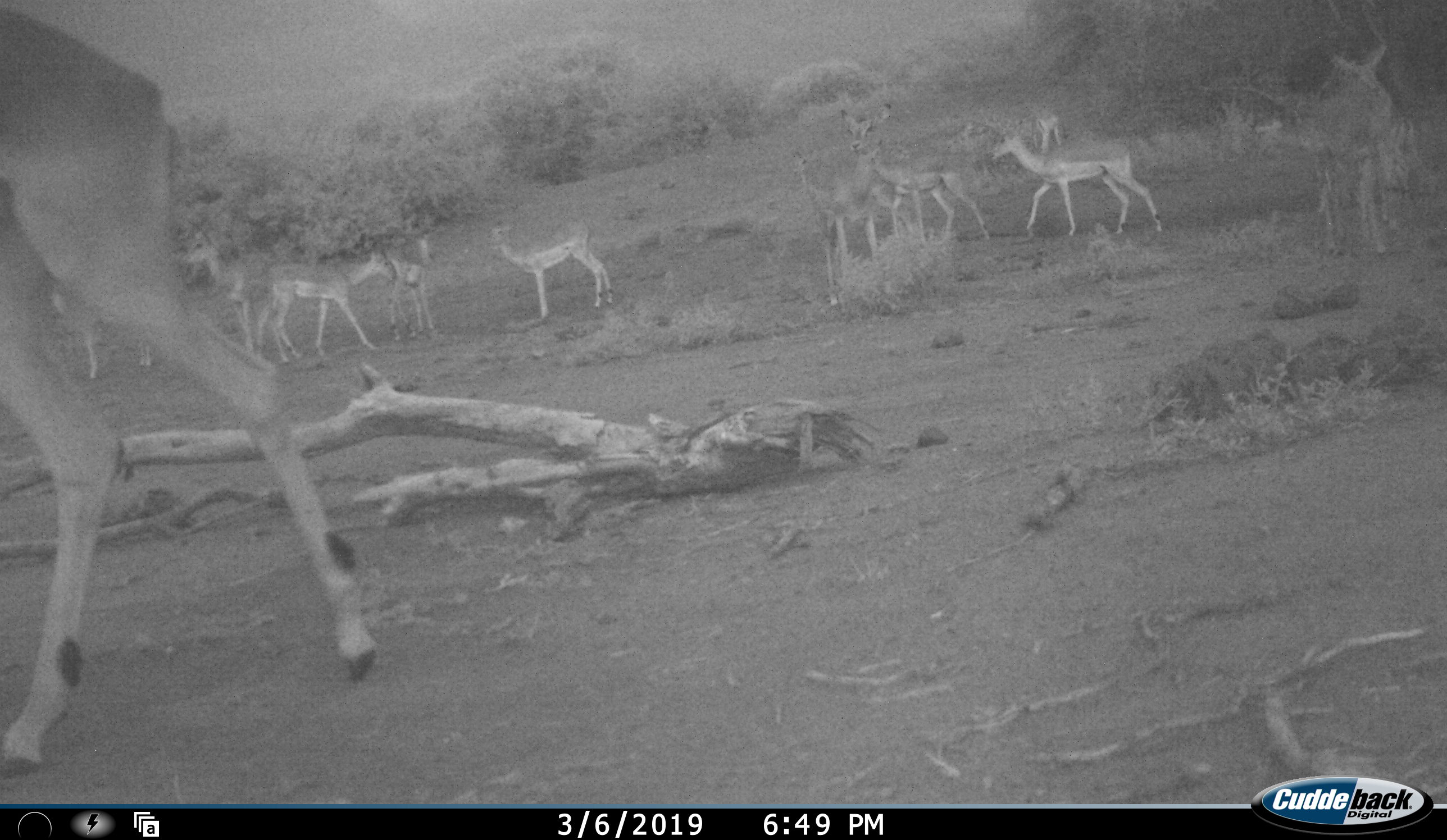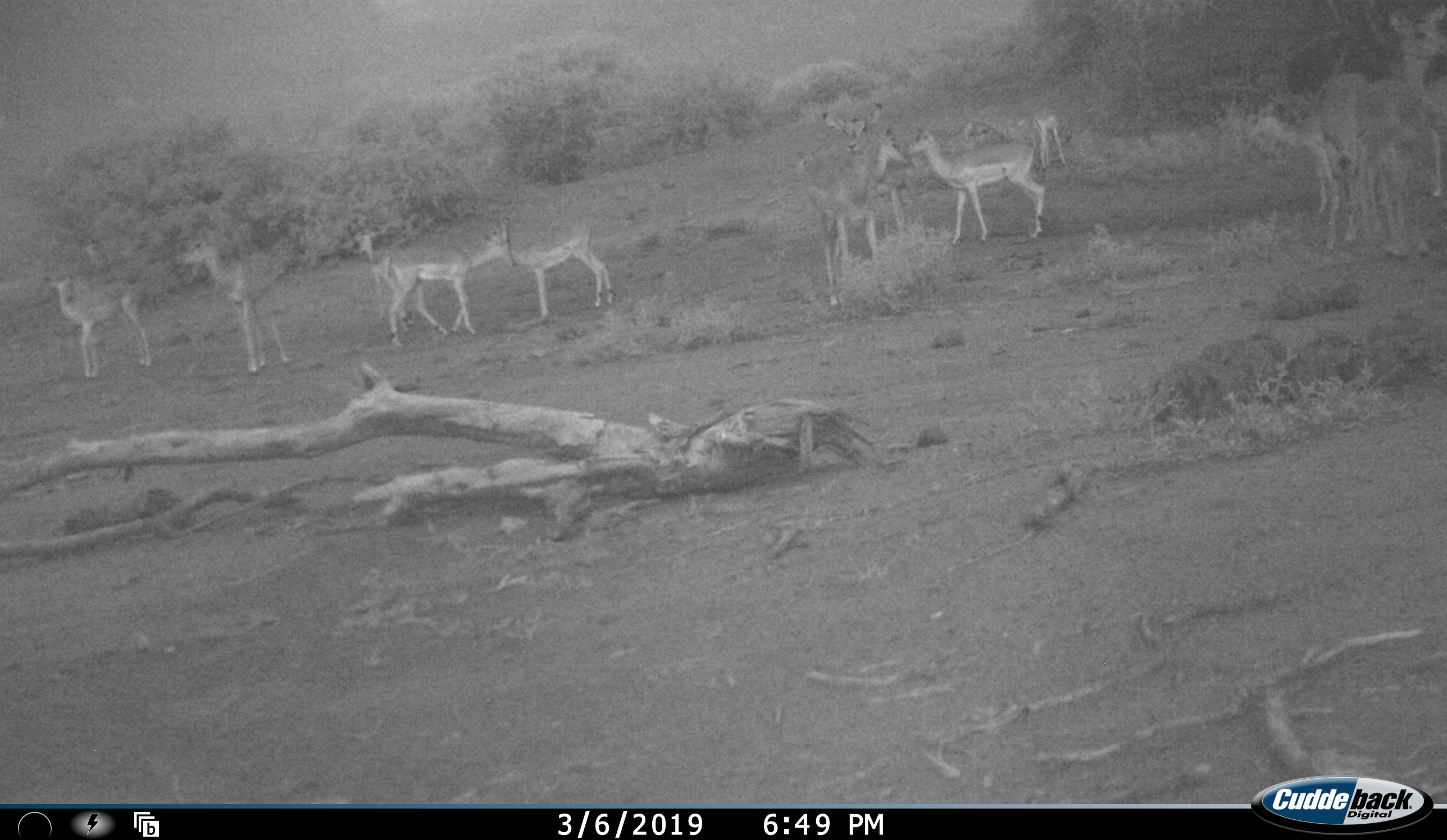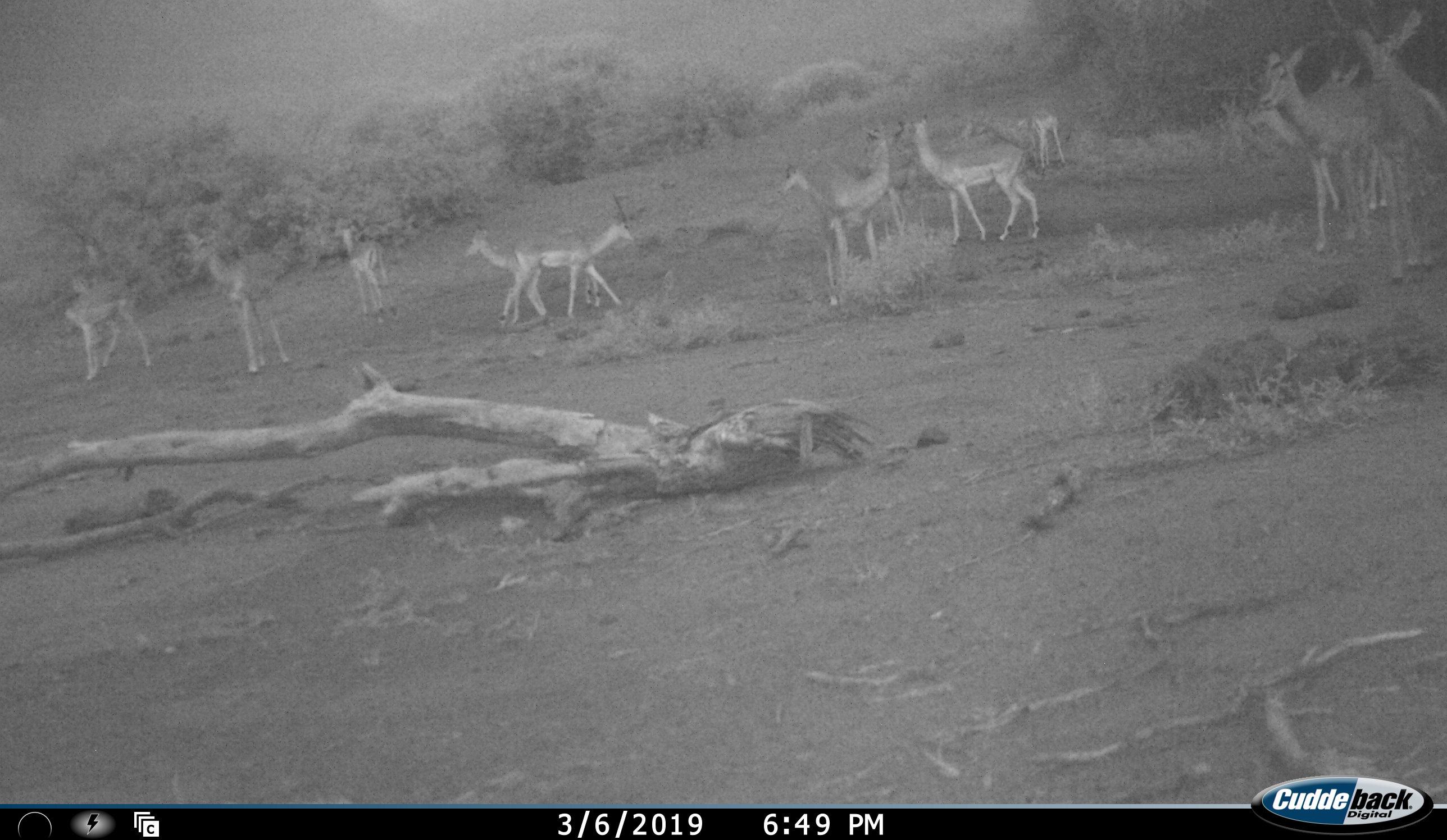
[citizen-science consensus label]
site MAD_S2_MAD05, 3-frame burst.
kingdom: Animalia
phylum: Chordata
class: Mammalia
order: Artiodactyla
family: Bovidae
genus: Aepyceros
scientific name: Aepyceros melampus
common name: impala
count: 11-50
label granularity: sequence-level